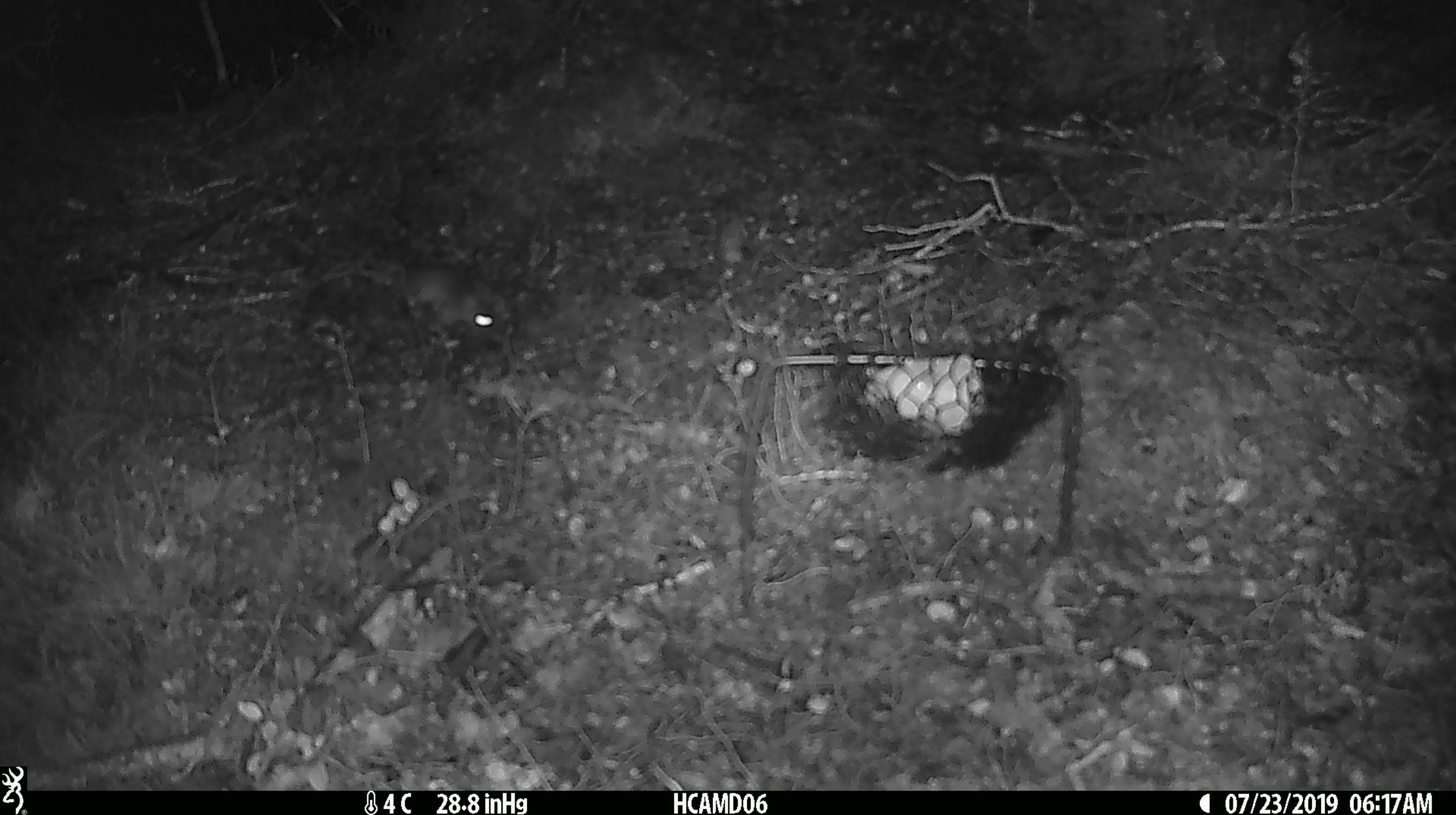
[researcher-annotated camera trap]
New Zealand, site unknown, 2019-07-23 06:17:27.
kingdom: Animalia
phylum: Chordata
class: Mammalia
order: Rodentia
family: Muridae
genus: Mus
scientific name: Mus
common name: mouse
Mouse (Mus).